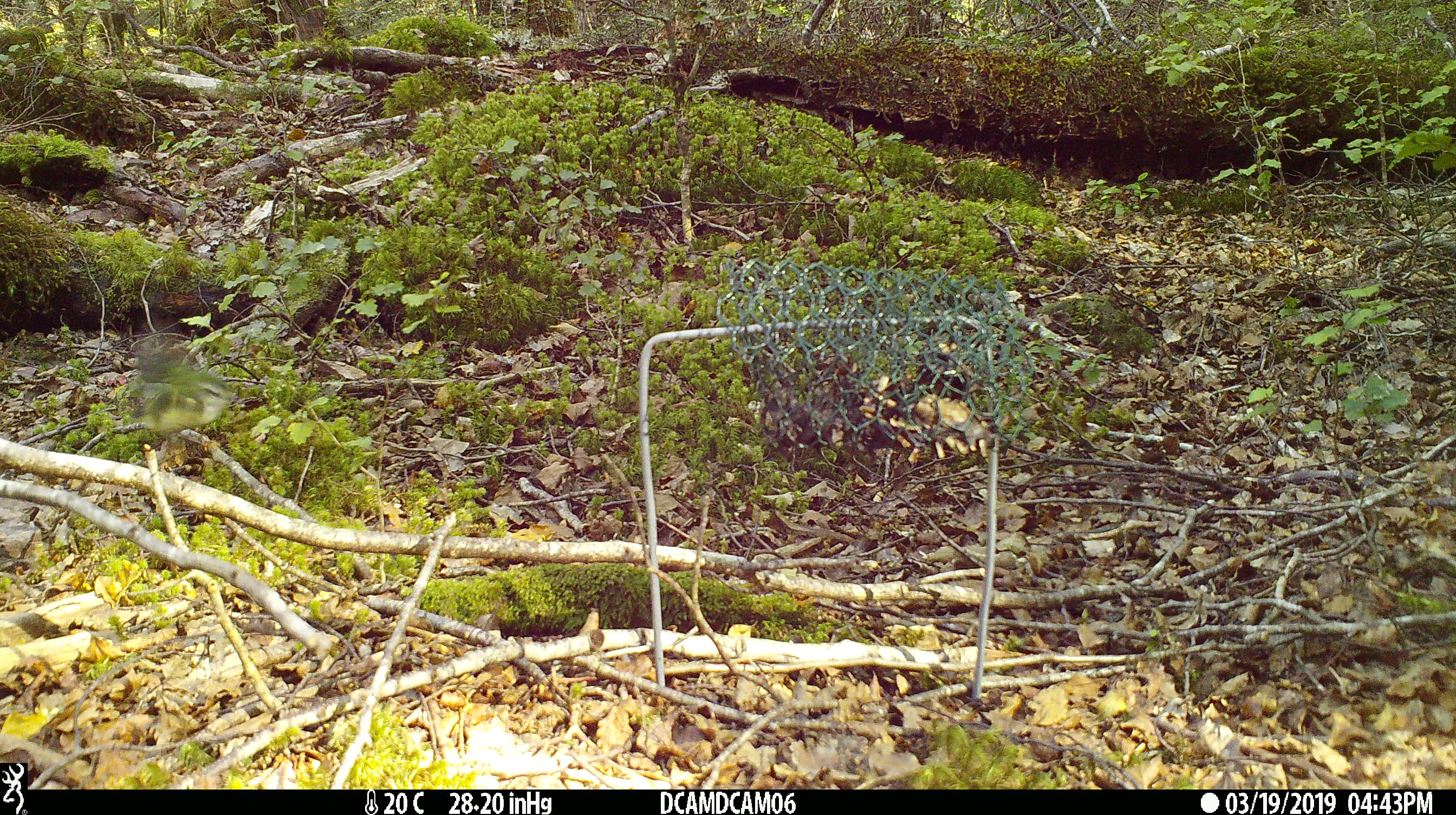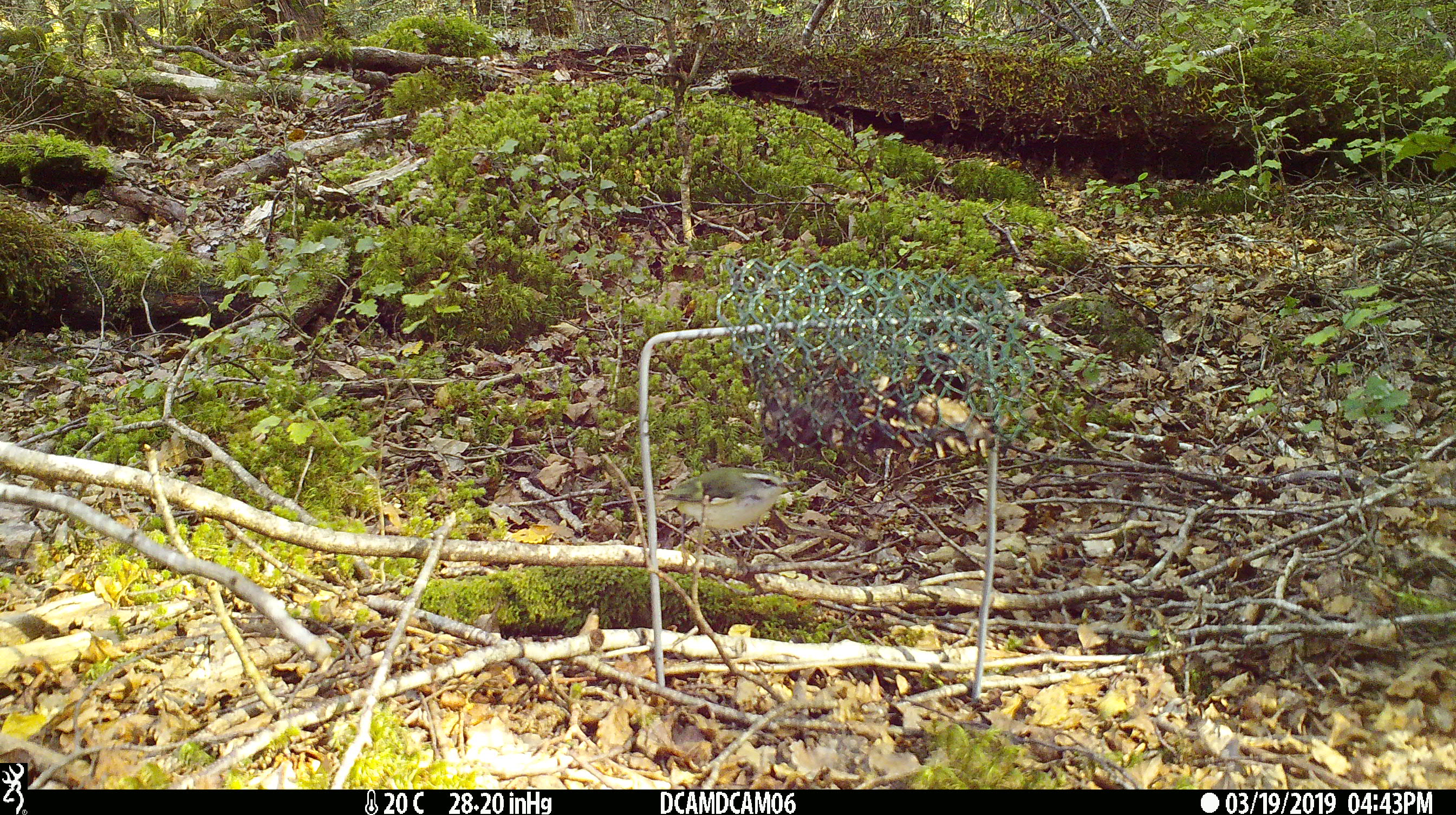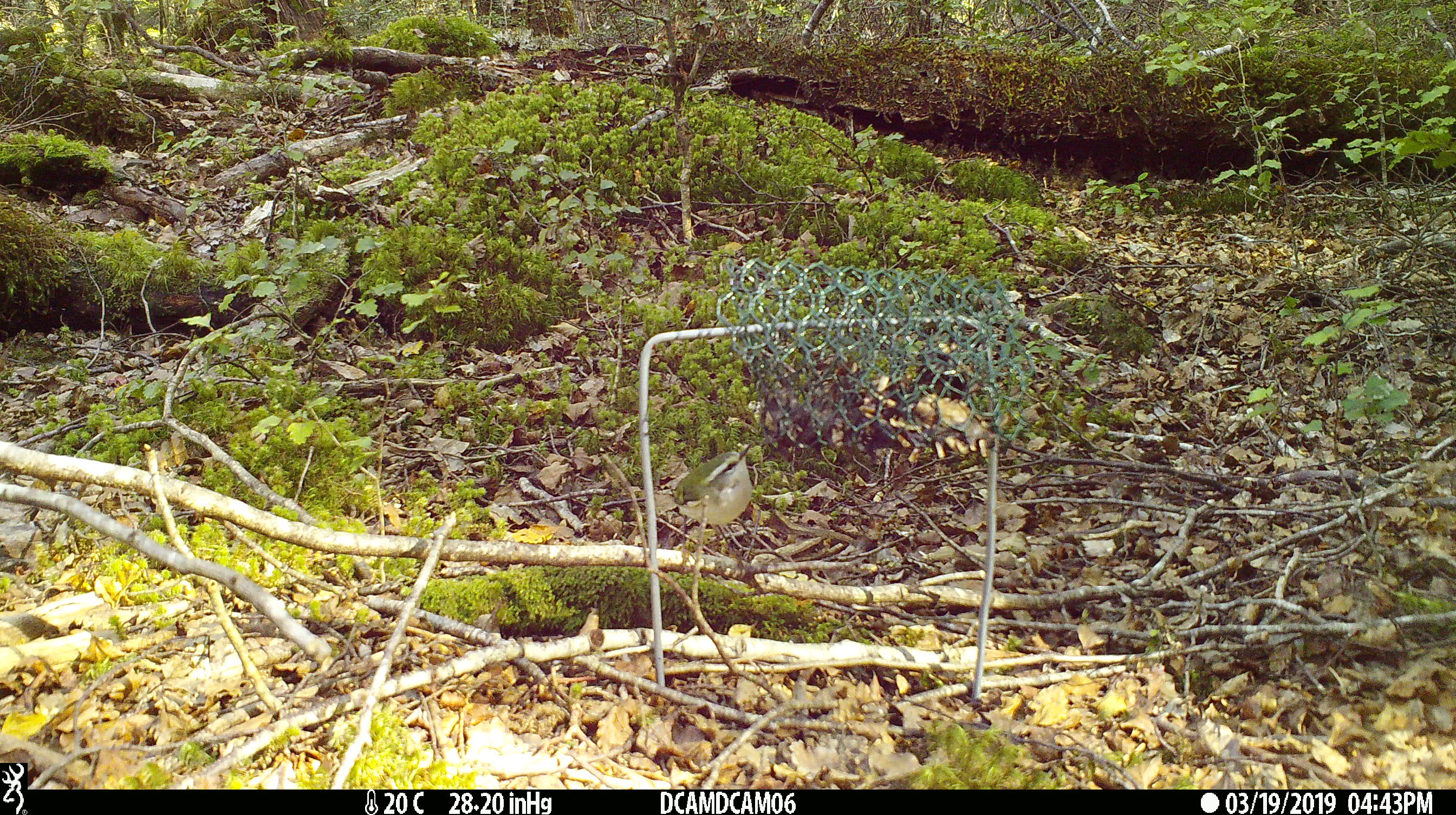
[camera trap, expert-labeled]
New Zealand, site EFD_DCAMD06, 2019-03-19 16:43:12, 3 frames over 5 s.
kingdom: Animalia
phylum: Chordata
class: Aves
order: Passeriformes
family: Acanthisittidae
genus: Acanthisitta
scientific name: Acanthisitta chloris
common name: rifleman